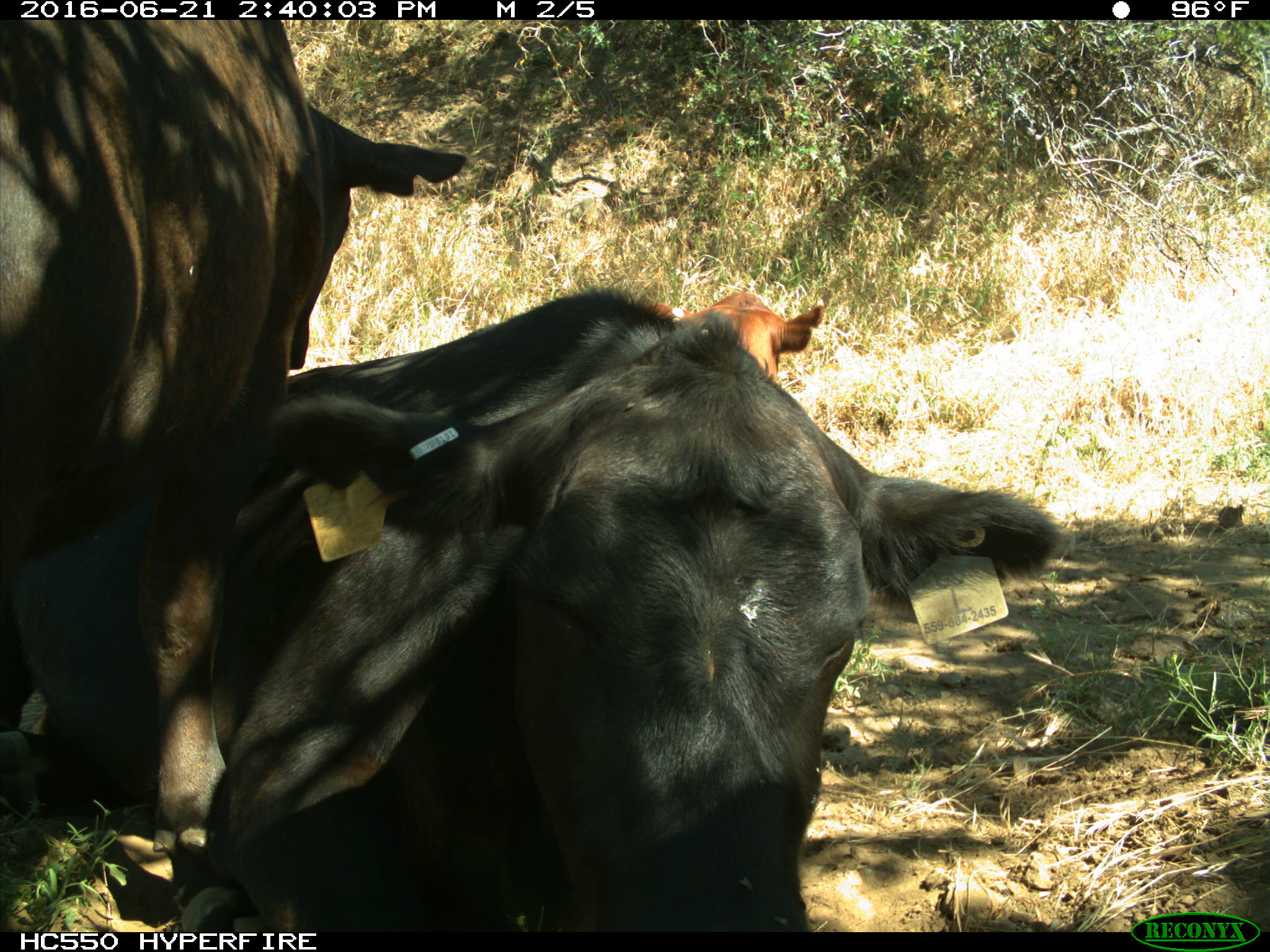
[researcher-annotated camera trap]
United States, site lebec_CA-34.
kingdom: Animalia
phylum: Chordata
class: Mammalia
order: Artiodactyla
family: Bovidae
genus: Bos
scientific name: Bos taurus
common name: domestic cow